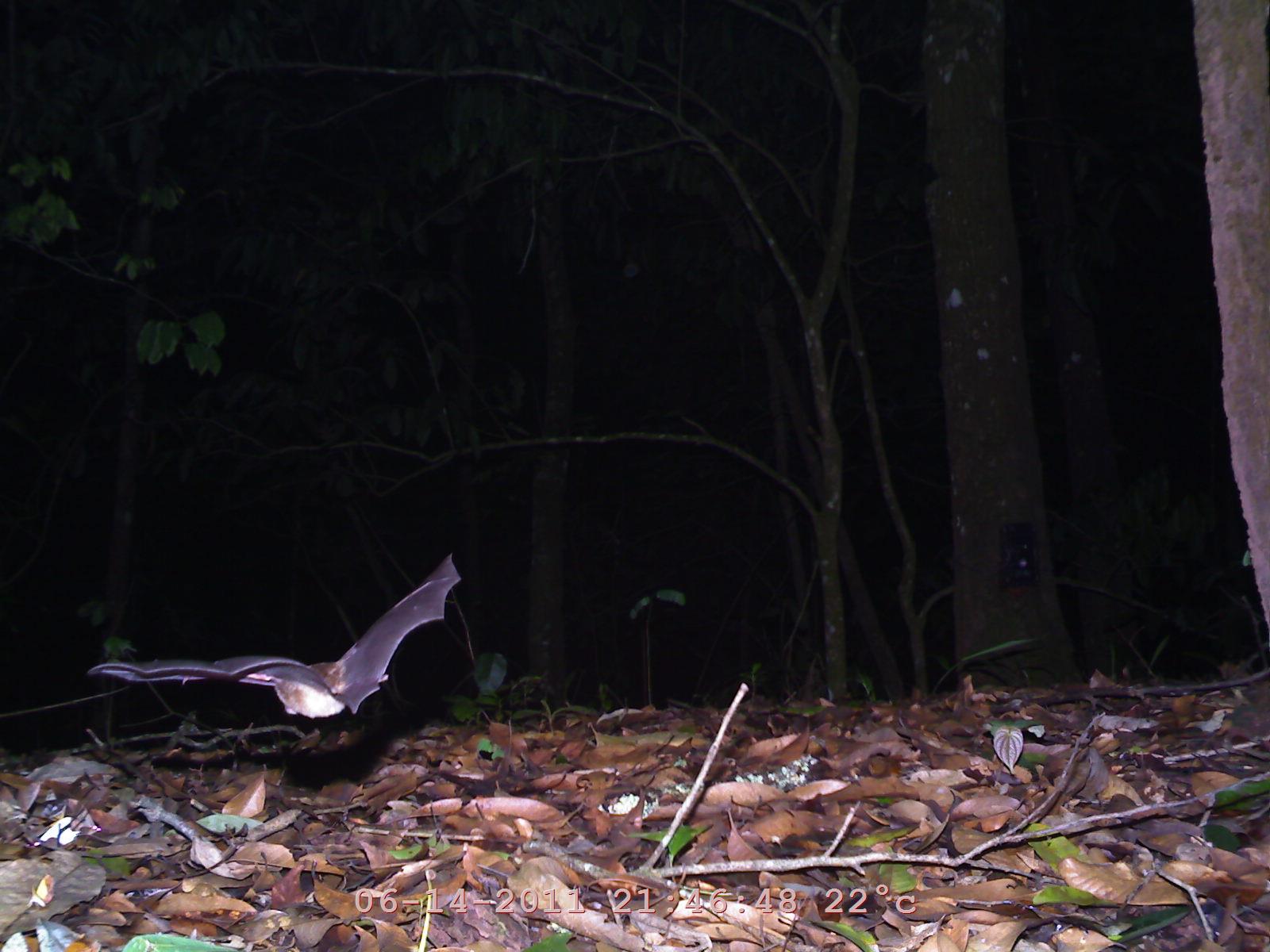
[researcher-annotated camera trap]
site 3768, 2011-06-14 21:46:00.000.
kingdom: Animalia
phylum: Chordata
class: Mammalia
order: Chiroptera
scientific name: Chiroptera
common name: bats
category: unknown bat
Unknown bat (bats) (Chiroptera), count 1.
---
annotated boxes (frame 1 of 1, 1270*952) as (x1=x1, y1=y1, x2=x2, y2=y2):
unknown bat: (x1=88, y1=551, x2=463, y2=719)